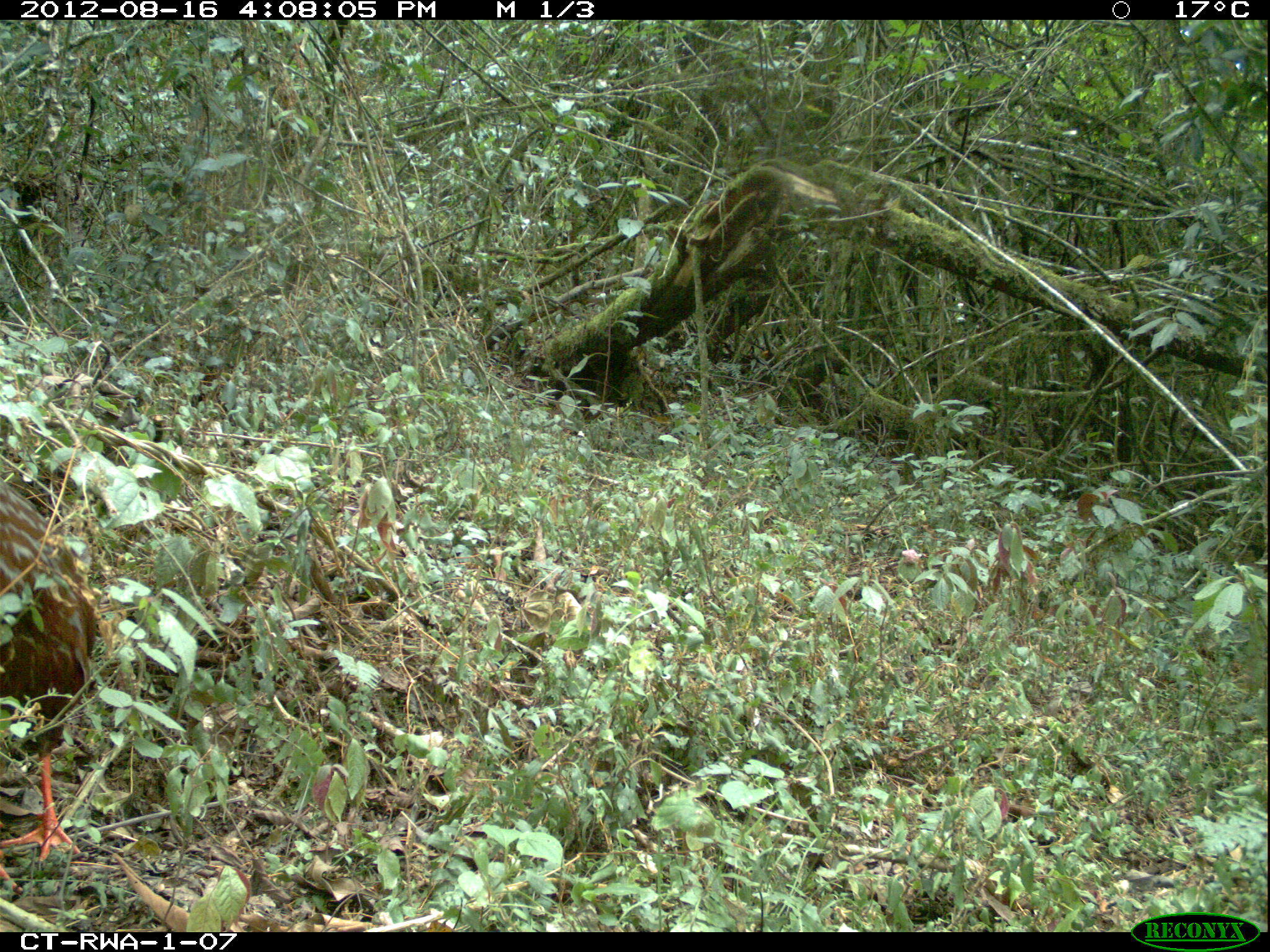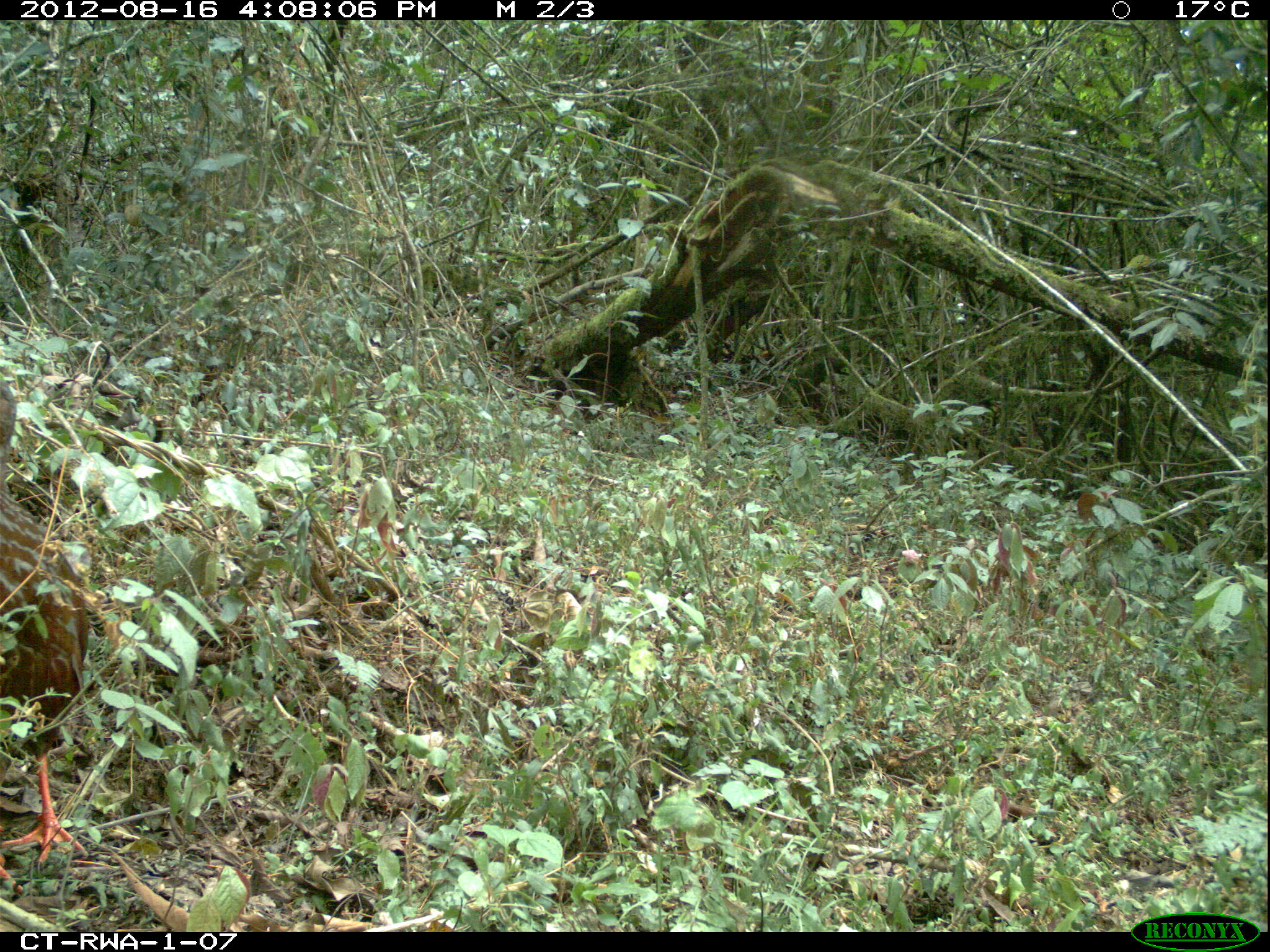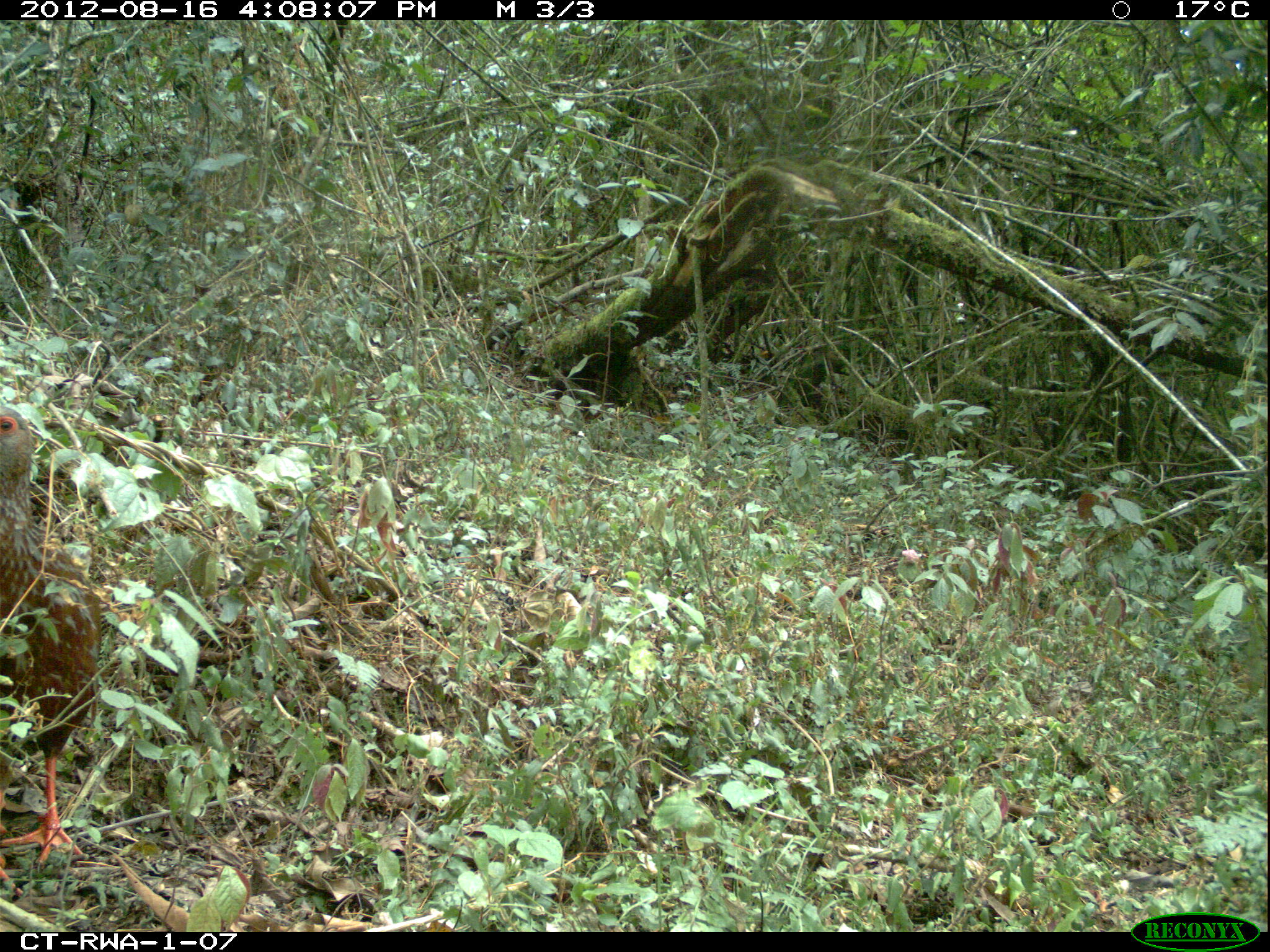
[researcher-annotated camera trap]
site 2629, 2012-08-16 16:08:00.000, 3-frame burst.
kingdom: Animalia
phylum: Chordata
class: Aves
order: Galliformes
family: Phasianidae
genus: Pternistis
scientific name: Pternistis nobilis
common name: handsome francolin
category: francolinus nobilis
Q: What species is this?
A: Francolinus nobilis (handsome francolin) (Pternistis nobilis).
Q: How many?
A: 1.